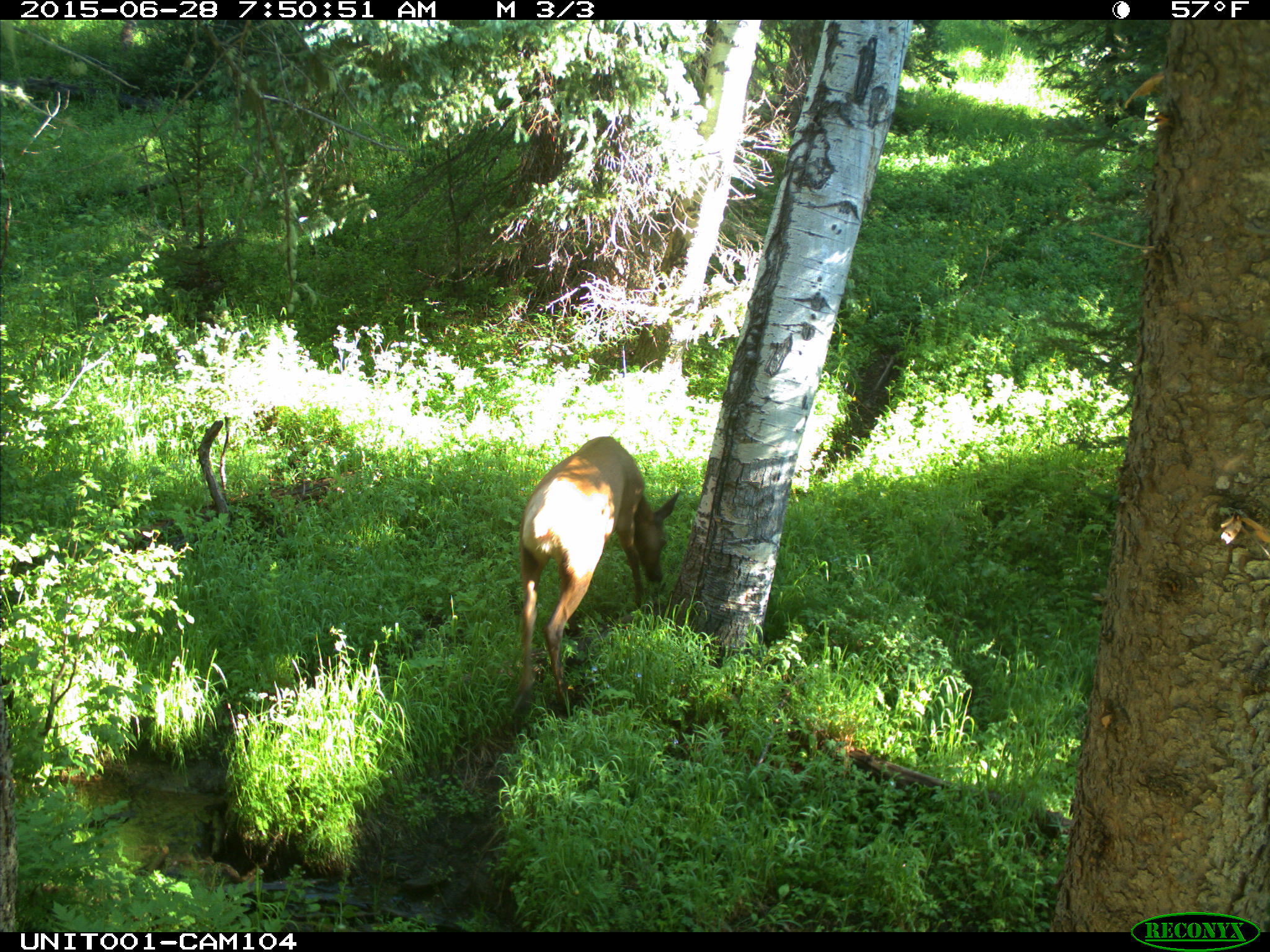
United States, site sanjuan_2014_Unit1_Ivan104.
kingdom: Animalia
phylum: Chordata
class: Mammalia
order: Artiodactyla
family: Cervidae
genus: Cervus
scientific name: Cervus elaphus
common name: red deer